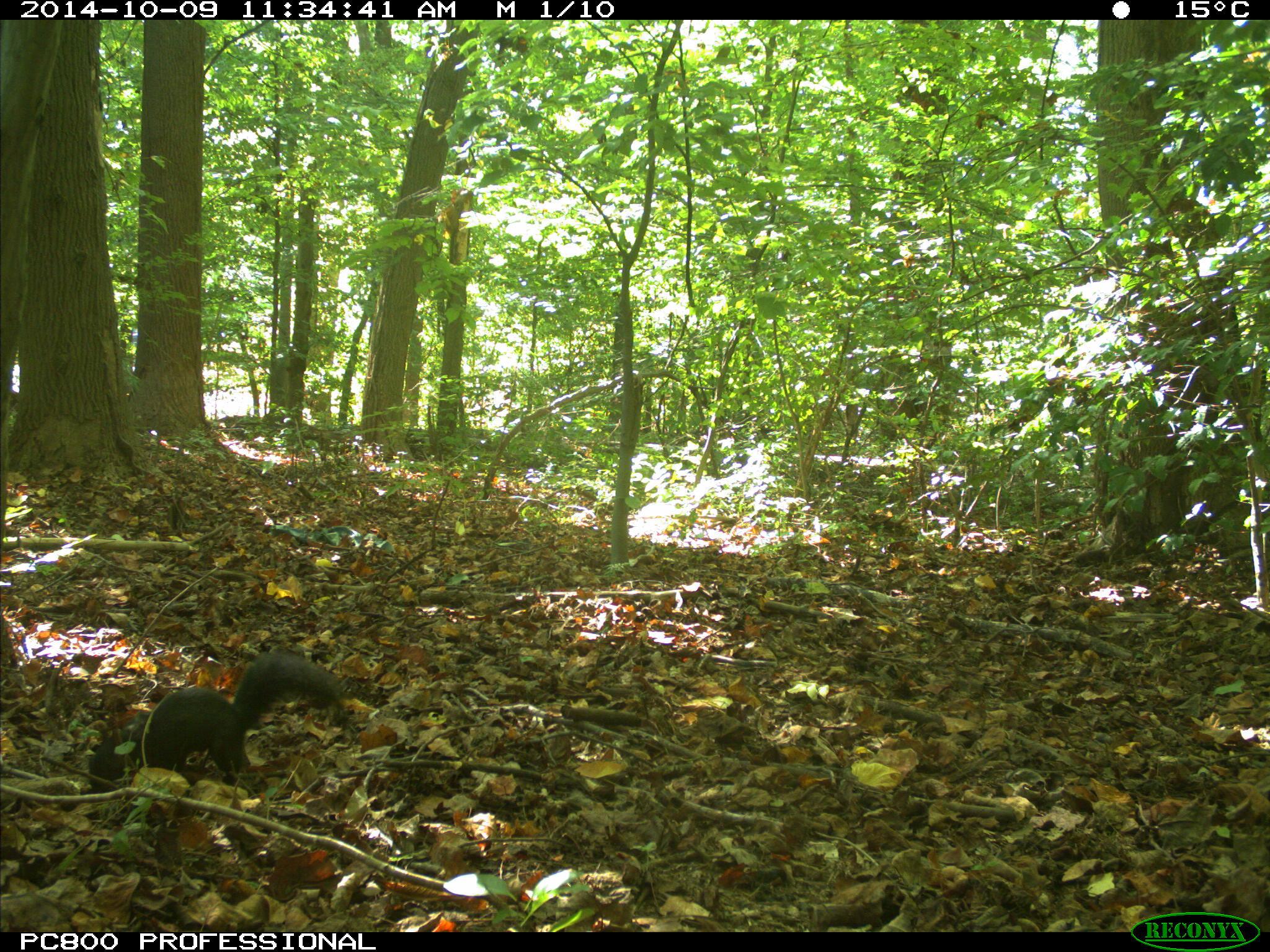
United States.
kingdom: Animalia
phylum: Chordata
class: Mammalia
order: Rodentia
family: Sciuridae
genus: Sciurus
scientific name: Sciurus carolinensis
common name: eastern gray squirrel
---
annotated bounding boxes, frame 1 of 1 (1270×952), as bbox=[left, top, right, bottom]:
Eastern Gray Squirrel: bbox=[84, 648, 357, 802]